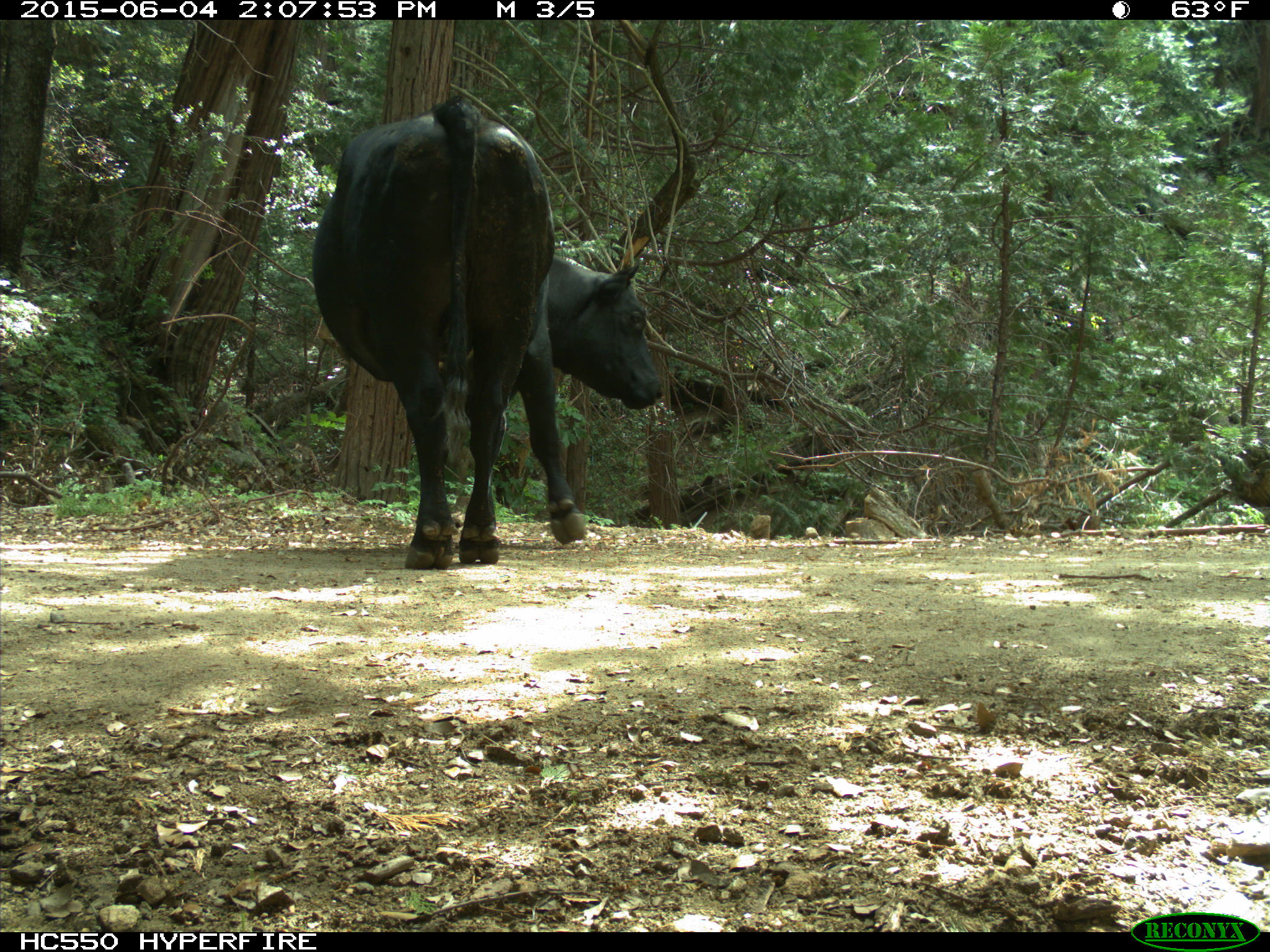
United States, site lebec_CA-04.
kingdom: Animalia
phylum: Chordata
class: Mammalia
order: Artiodactyla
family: Bovidae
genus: Bos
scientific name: Bos taurus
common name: domestic cow